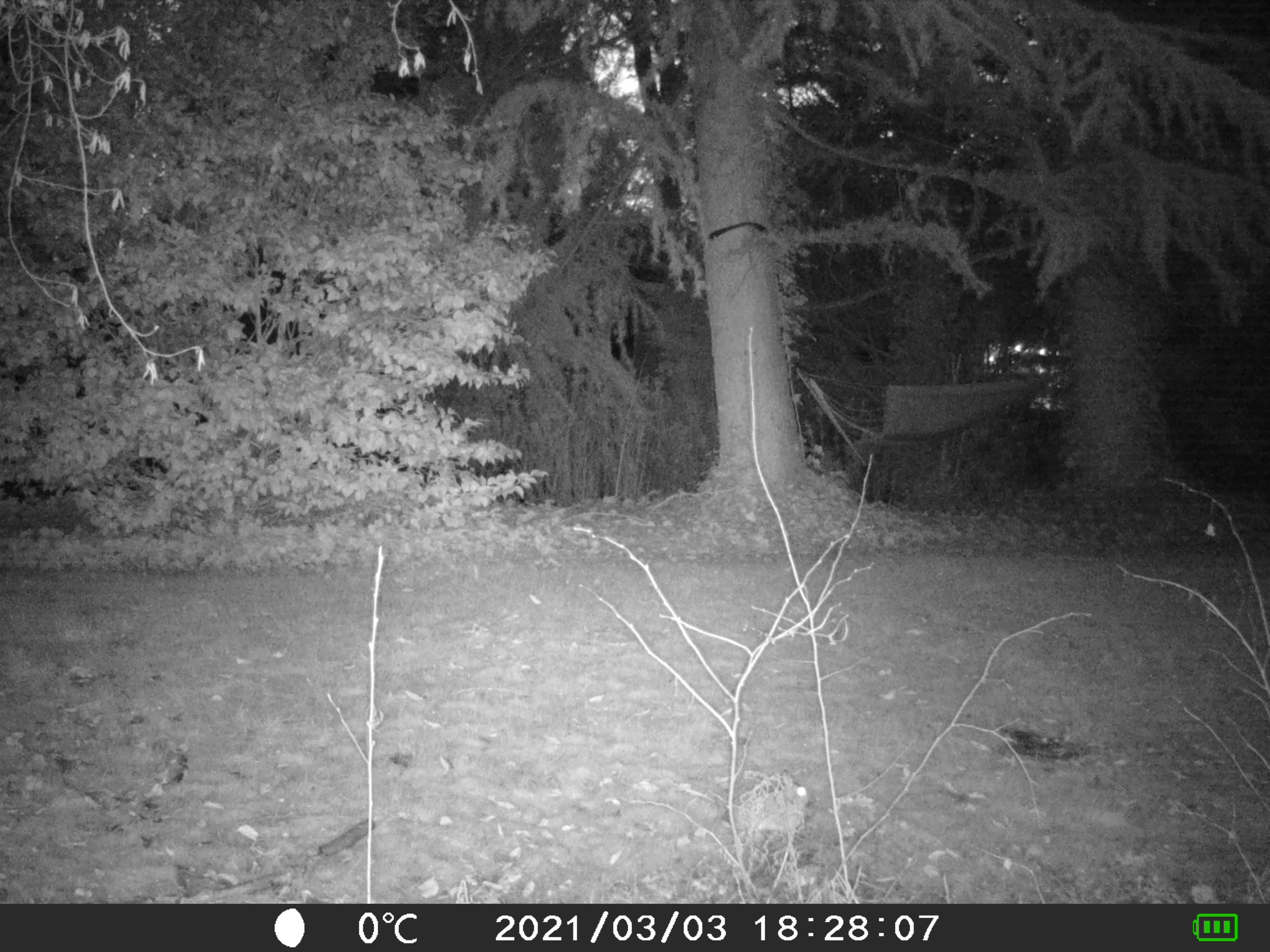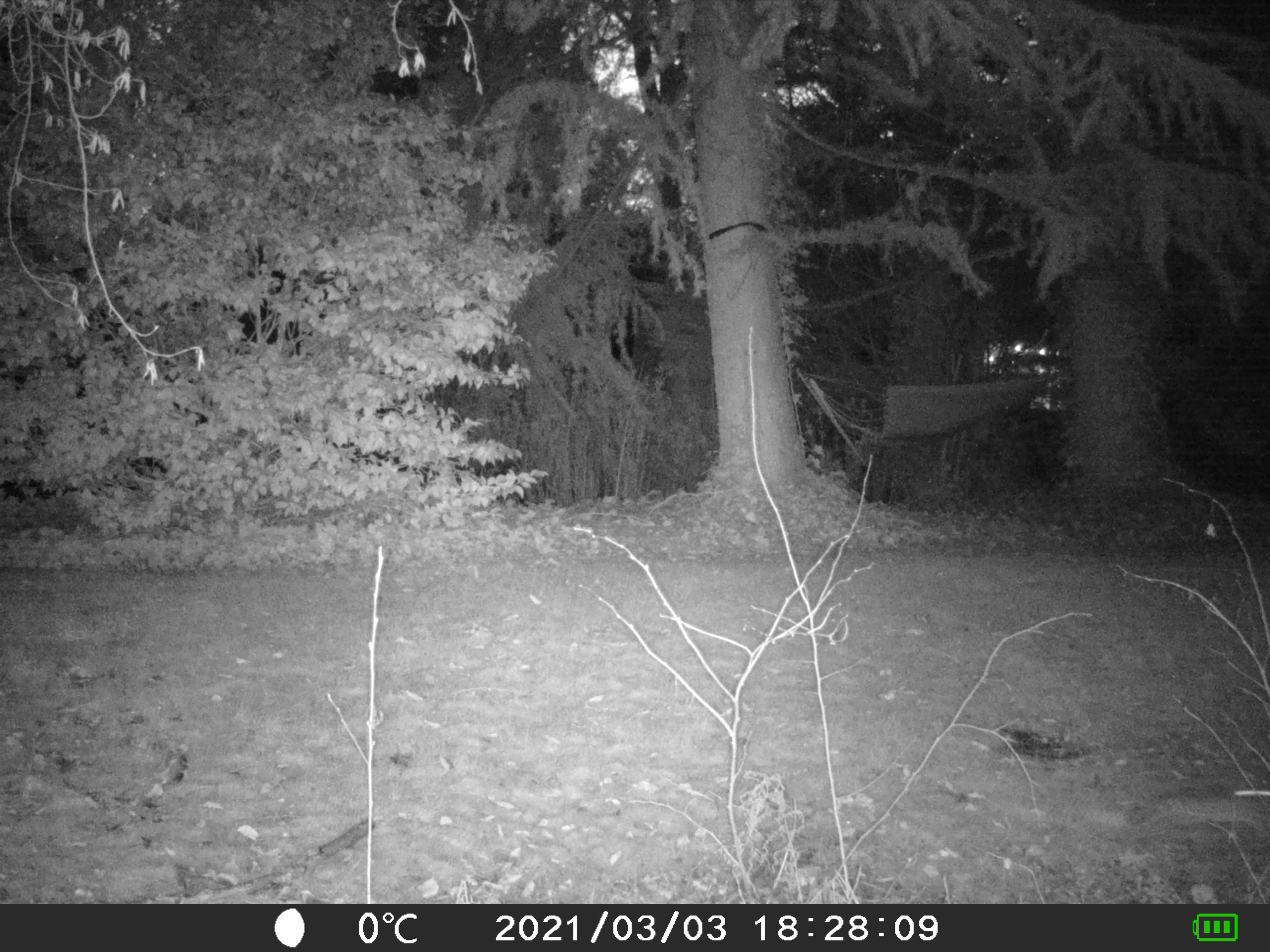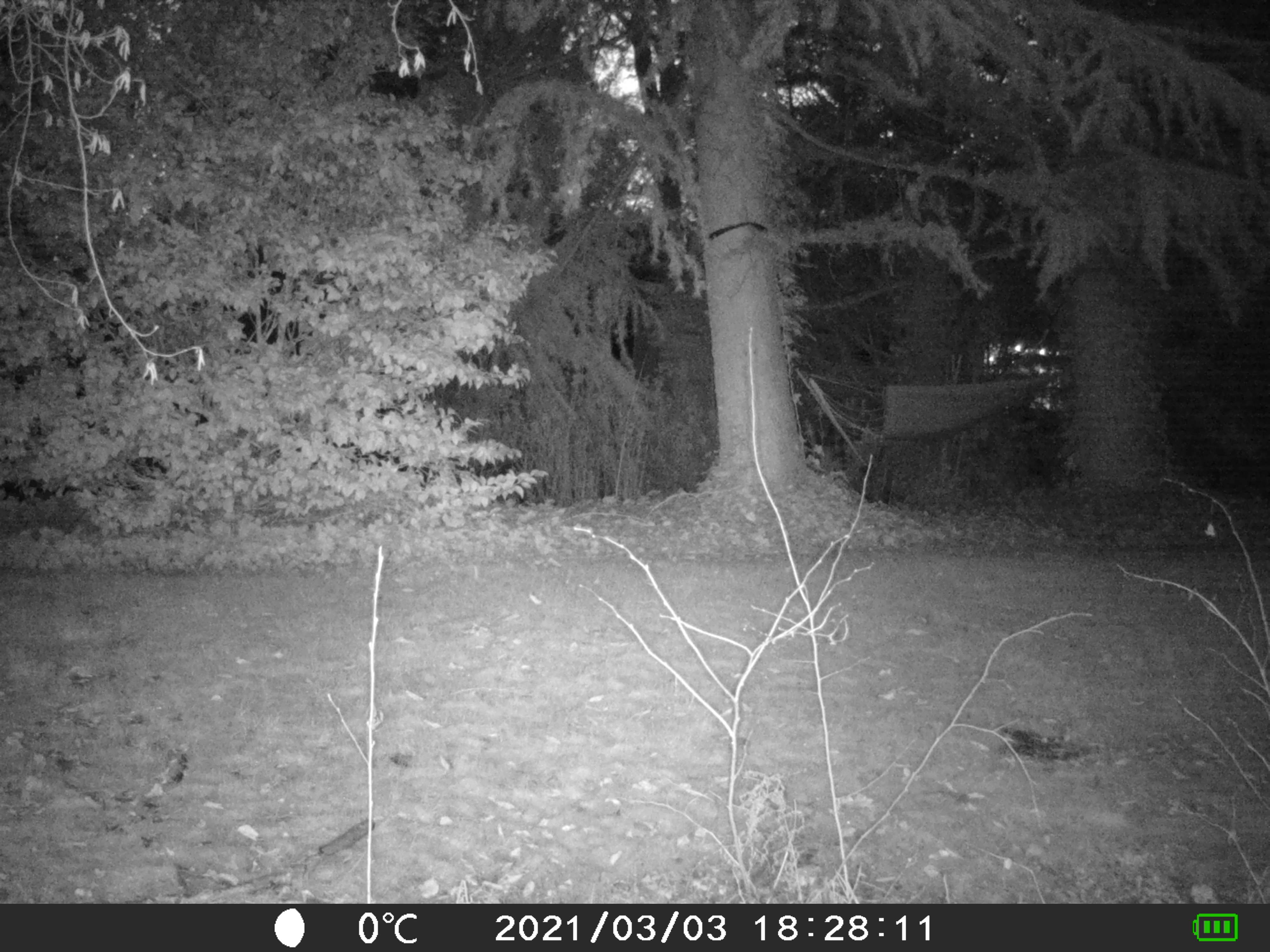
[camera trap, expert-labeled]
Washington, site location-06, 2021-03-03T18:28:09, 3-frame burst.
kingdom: Animalia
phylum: Chordata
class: Mammalia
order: Lagomorpha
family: Leporidae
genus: Sylvilagus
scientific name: Sylvilagus floridanus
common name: eastern cottontail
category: rabbit